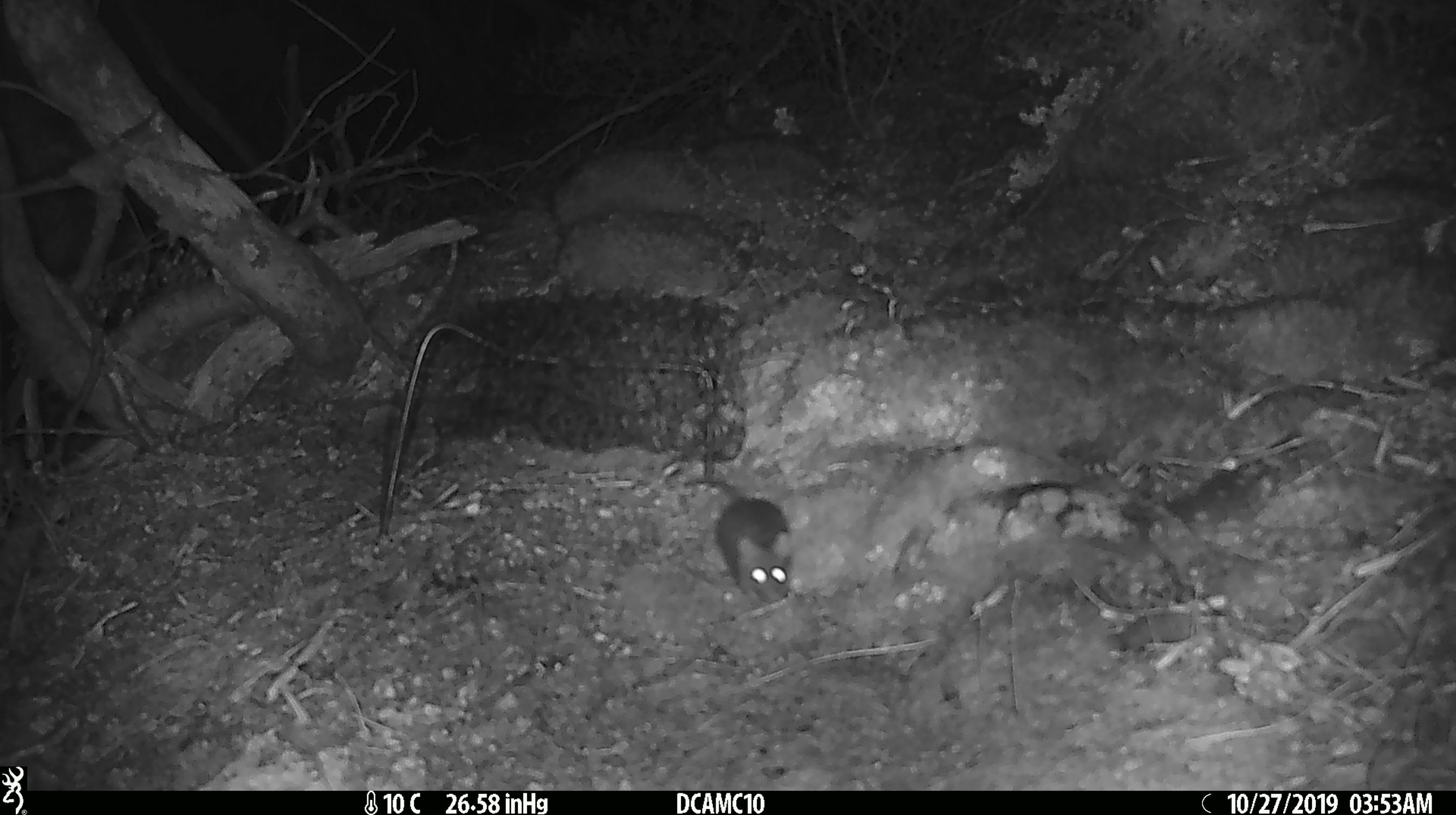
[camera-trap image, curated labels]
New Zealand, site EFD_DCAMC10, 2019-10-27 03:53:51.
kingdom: Animalia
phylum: Chordata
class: Mammalia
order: Rodentia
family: Muridae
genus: Mus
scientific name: Mus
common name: mouse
Mouse (Mus).